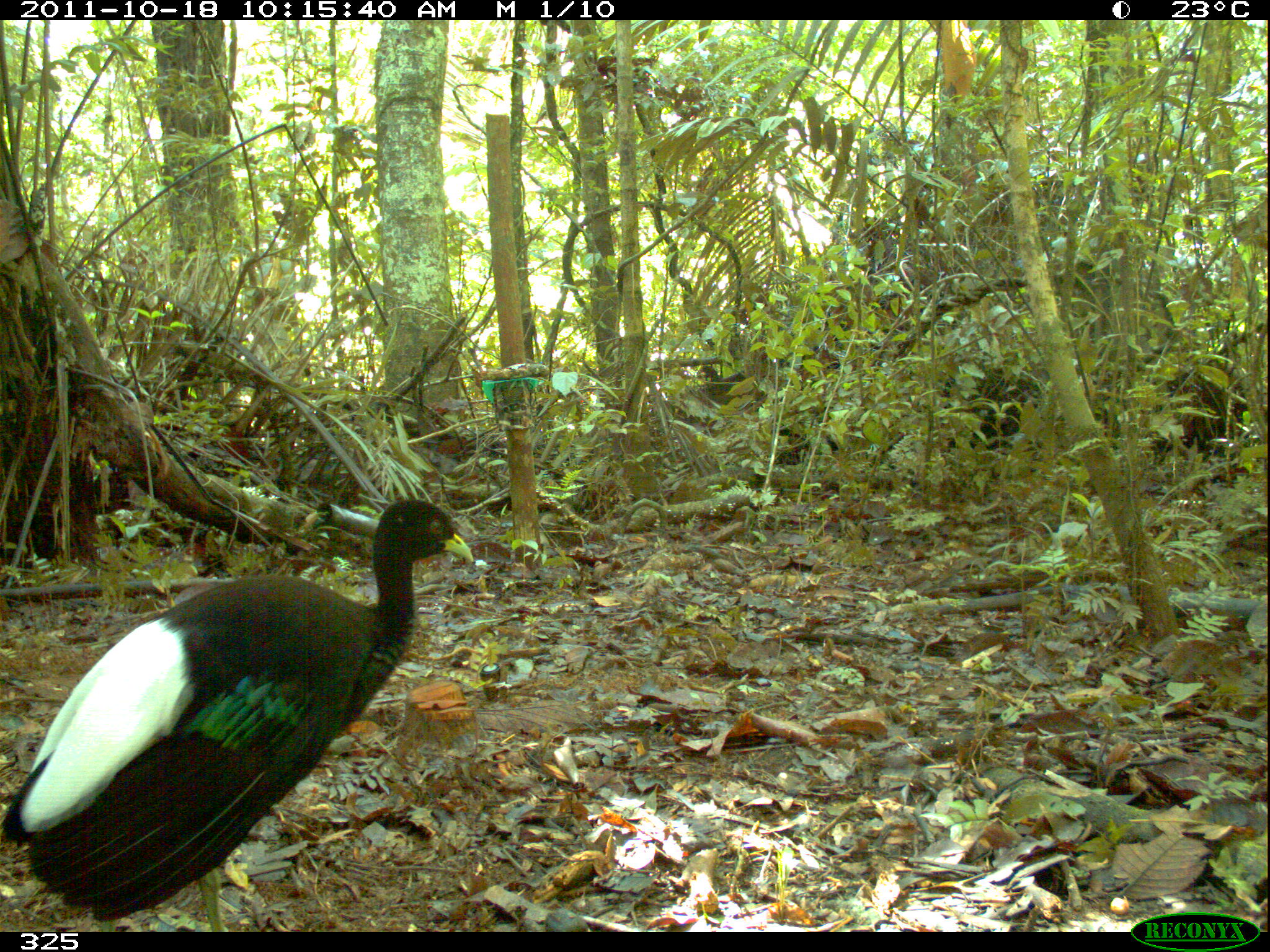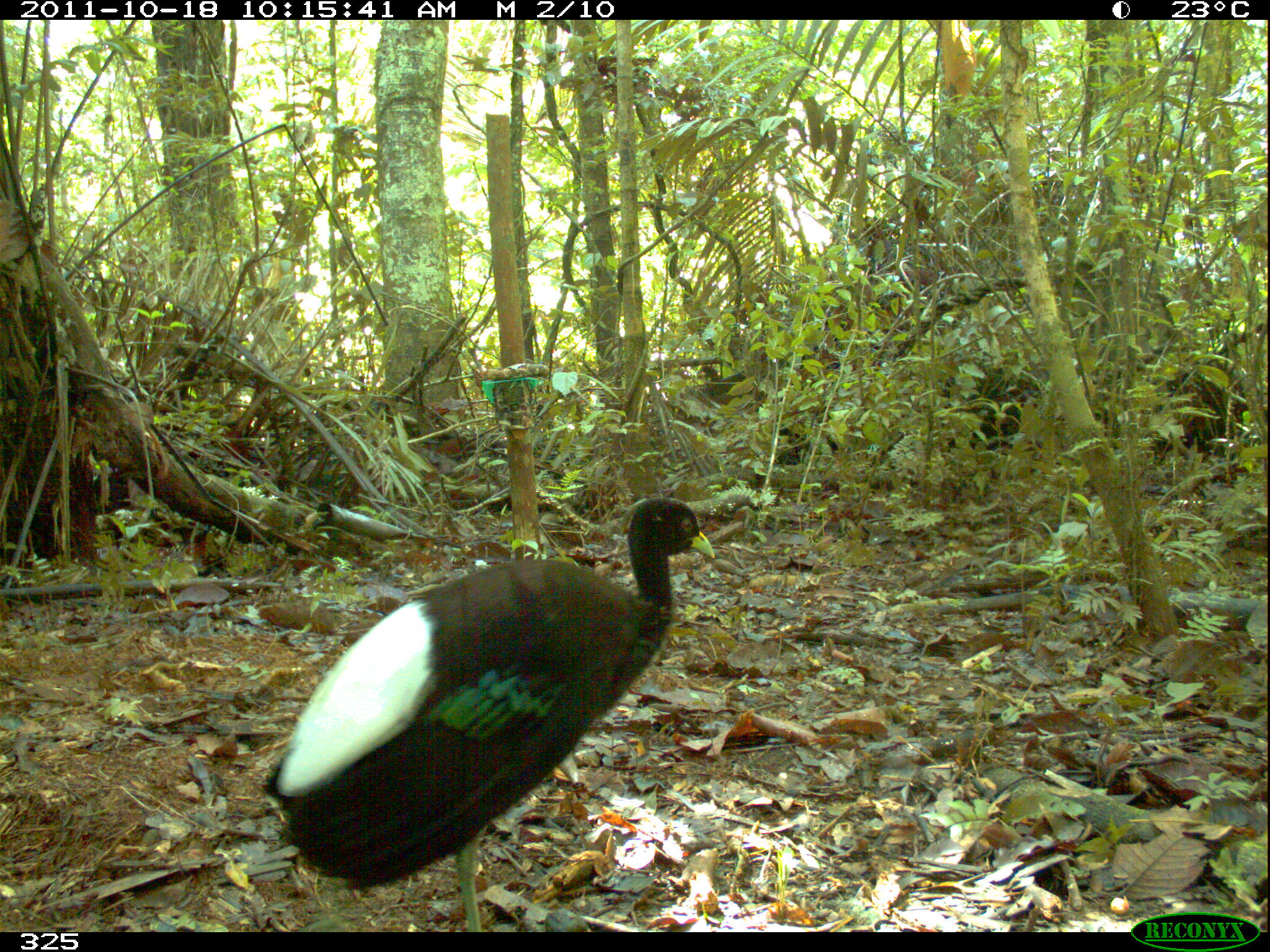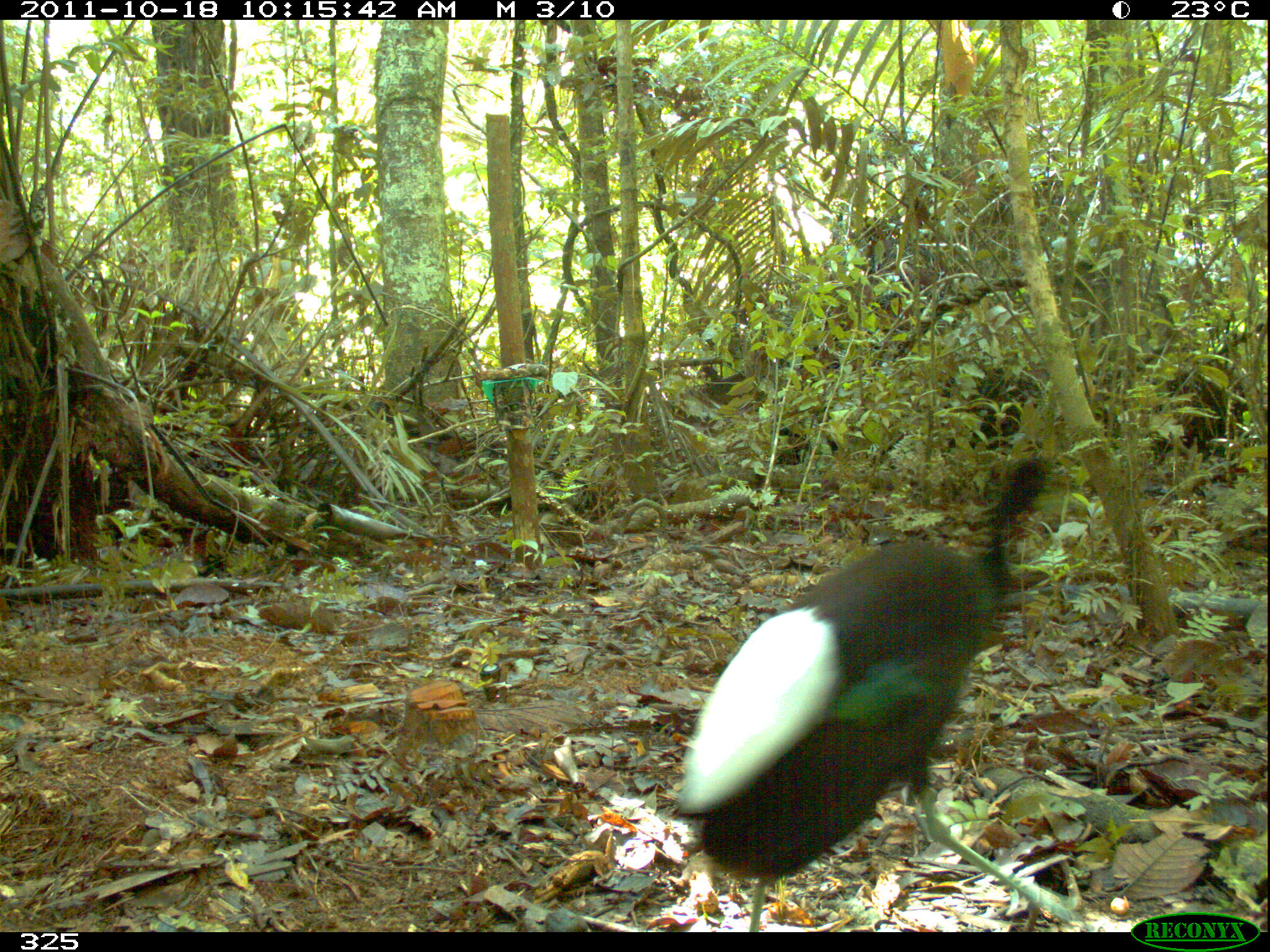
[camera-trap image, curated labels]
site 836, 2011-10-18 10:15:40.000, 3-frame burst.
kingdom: Animalia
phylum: Chordata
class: Aves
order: Gruiformes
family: Psophiidae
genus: Psophia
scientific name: Psophia leucoptera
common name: pale-winged trumpeter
Psophia leucoptera (pale-winged trumpeter).